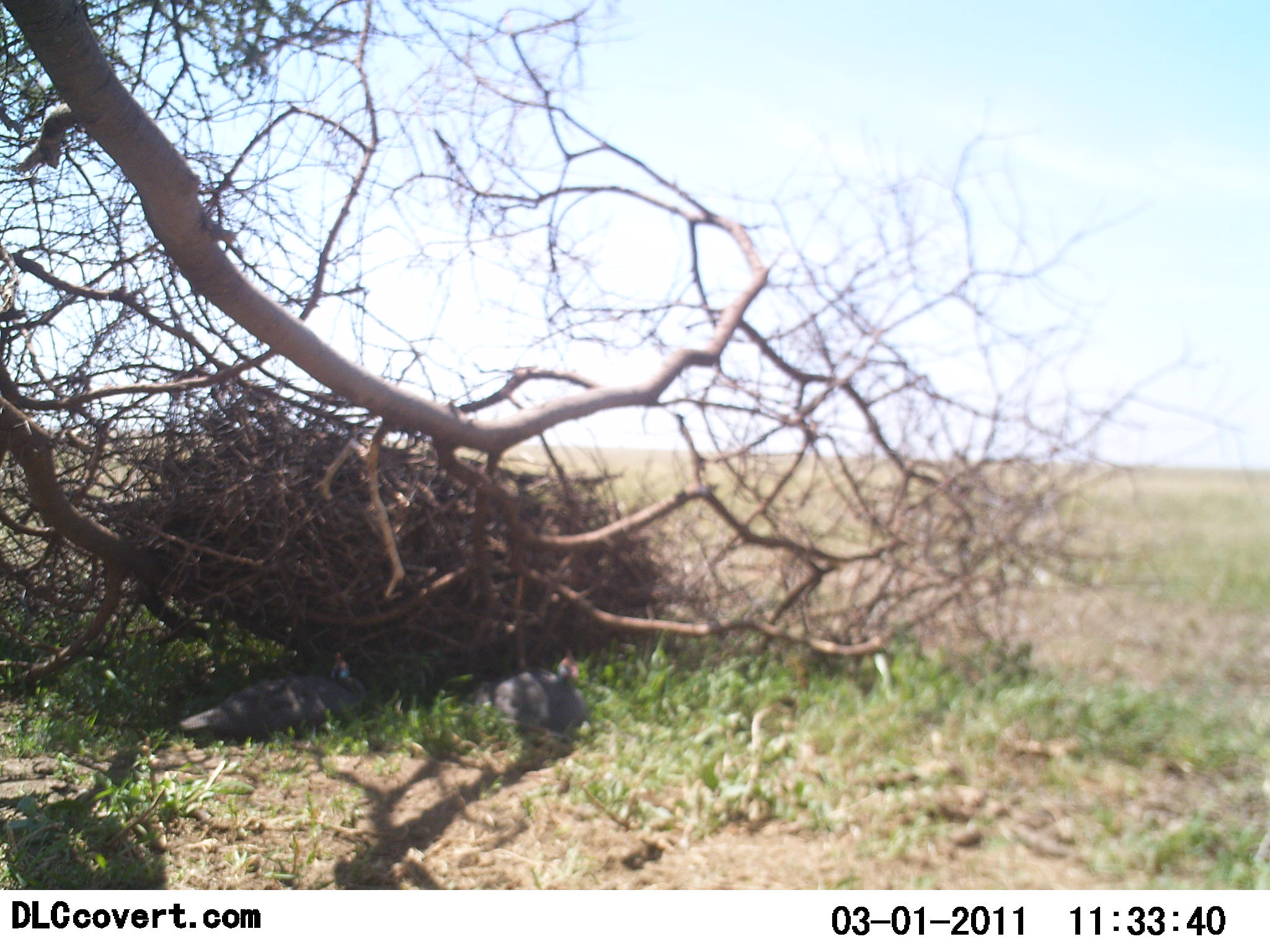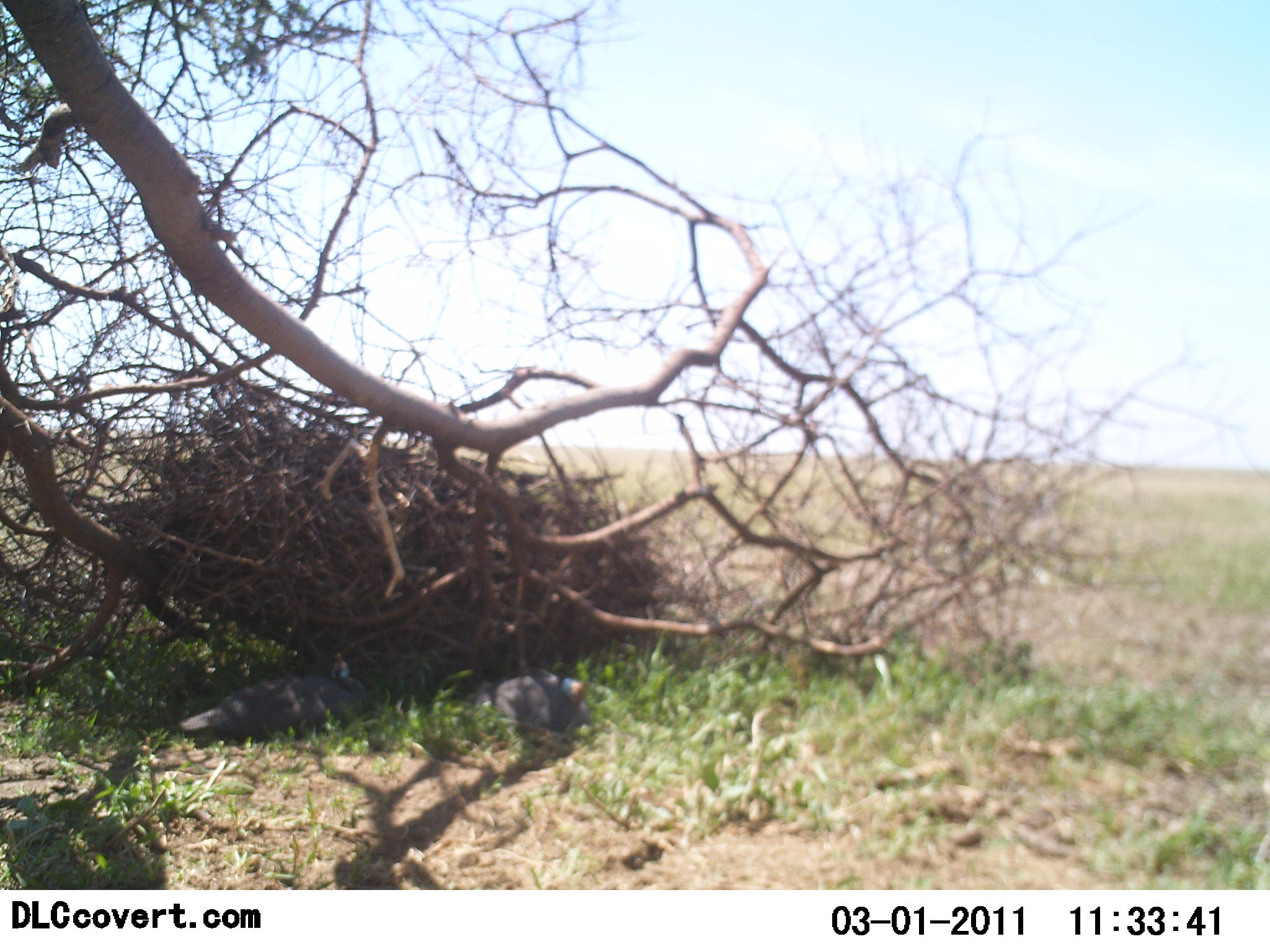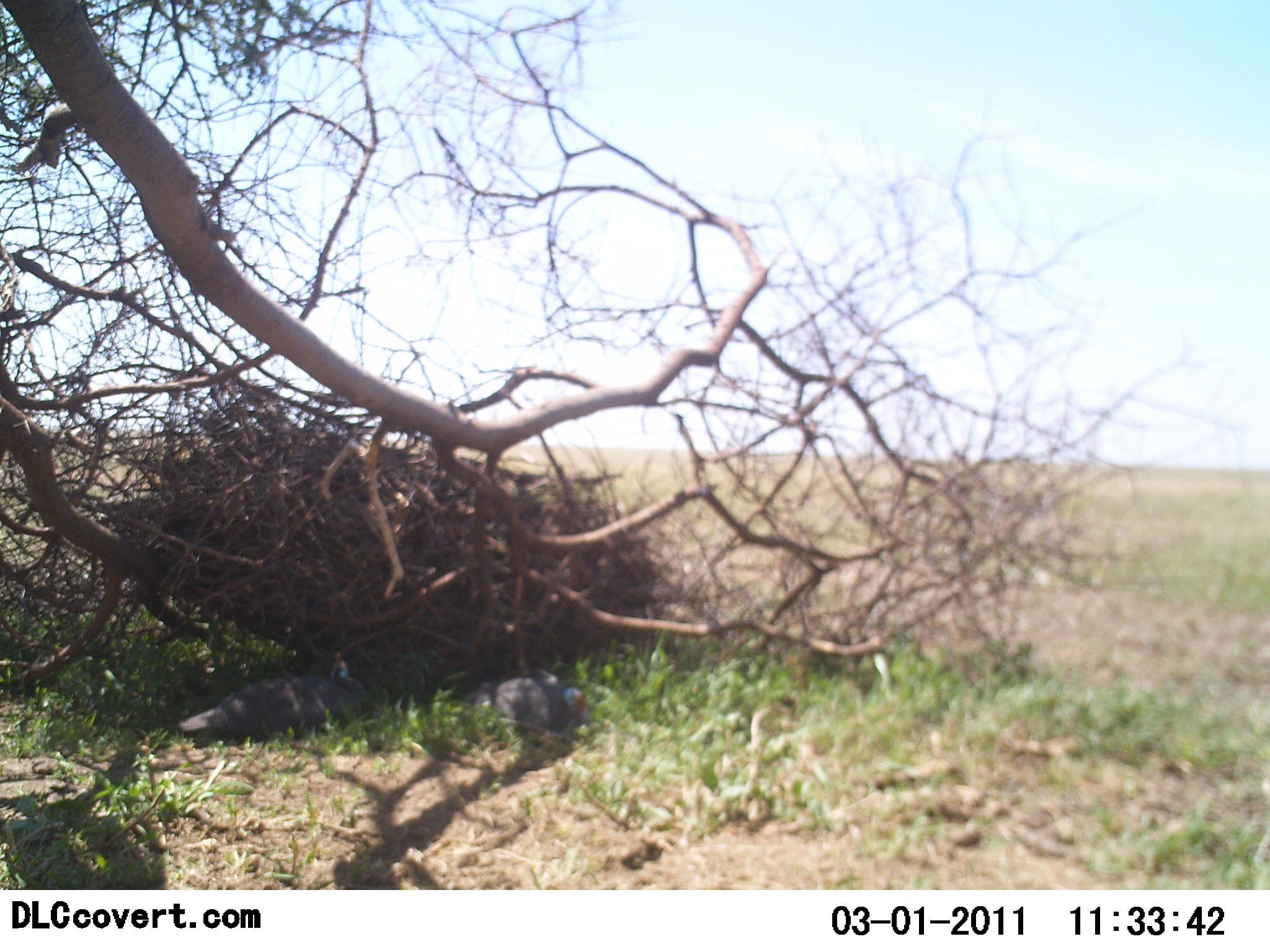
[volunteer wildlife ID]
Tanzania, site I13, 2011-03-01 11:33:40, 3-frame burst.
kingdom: Animalia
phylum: Chordata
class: Aves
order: Galliformes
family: Numididae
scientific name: Numididae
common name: guinea fowl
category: guineafowl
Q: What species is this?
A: Guineafowl (guinea fowl) (Numididae).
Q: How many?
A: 2.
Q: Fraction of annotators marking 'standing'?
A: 20%.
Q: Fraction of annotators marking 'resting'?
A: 80%.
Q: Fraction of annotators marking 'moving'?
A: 10%.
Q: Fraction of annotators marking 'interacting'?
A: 0%.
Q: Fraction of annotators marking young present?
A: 0%.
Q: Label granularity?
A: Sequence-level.